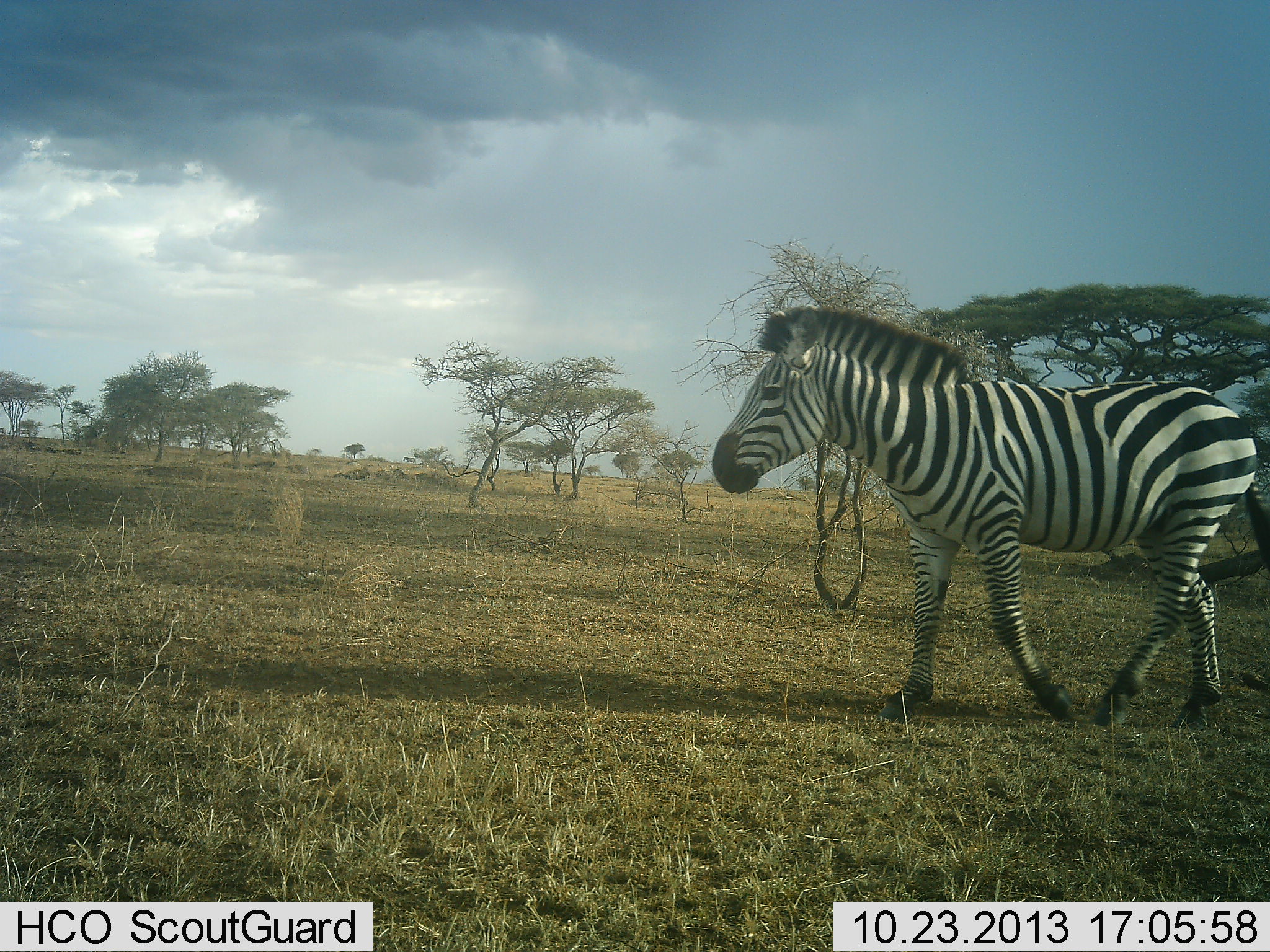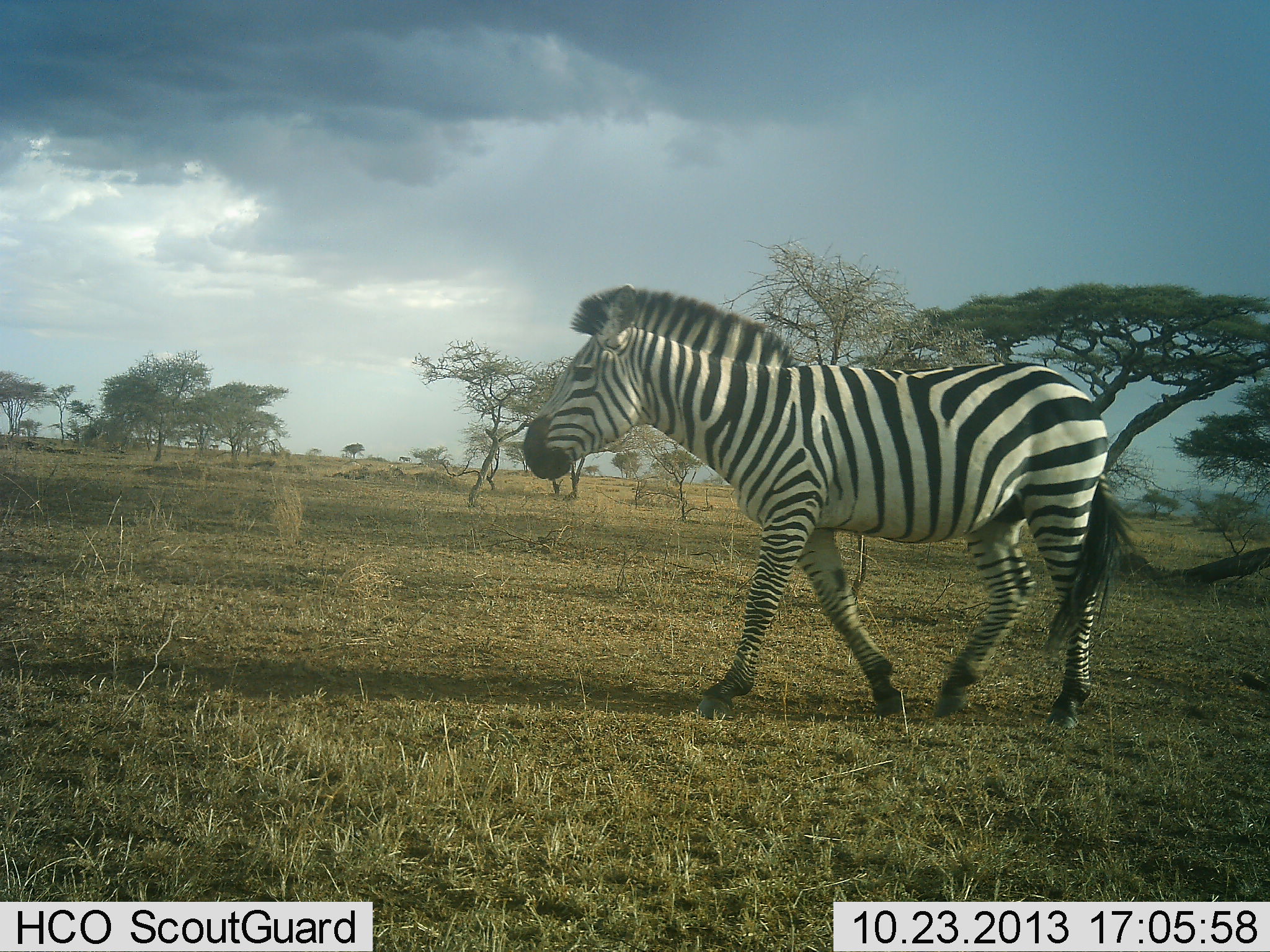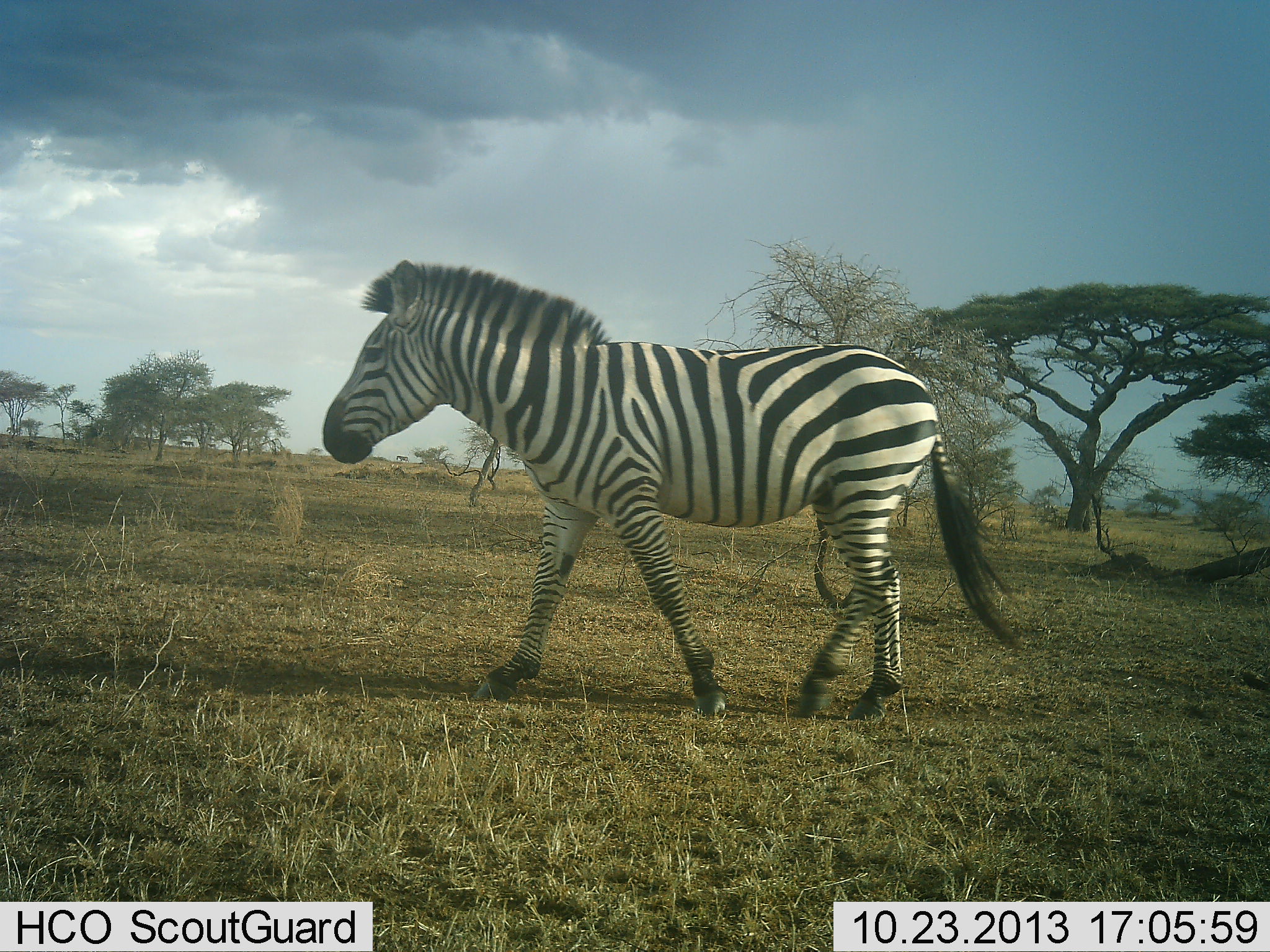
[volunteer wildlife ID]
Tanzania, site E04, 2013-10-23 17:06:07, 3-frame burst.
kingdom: Animalia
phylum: Chordata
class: Mammalia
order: Perissodactyla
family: Equidae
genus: Equus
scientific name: Equus quagga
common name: plains zebra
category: zebra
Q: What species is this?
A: Zebra (plains zebra) (Equus quagga).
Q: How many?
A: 1.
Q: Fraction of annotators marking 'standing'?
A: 10%.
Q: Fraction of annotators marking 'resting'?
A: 0%.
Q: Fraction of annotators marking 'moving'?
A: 90%.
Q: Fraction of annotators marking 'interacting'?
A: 0%.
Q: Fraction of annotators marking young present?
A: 0%.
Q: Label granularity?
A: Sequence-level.